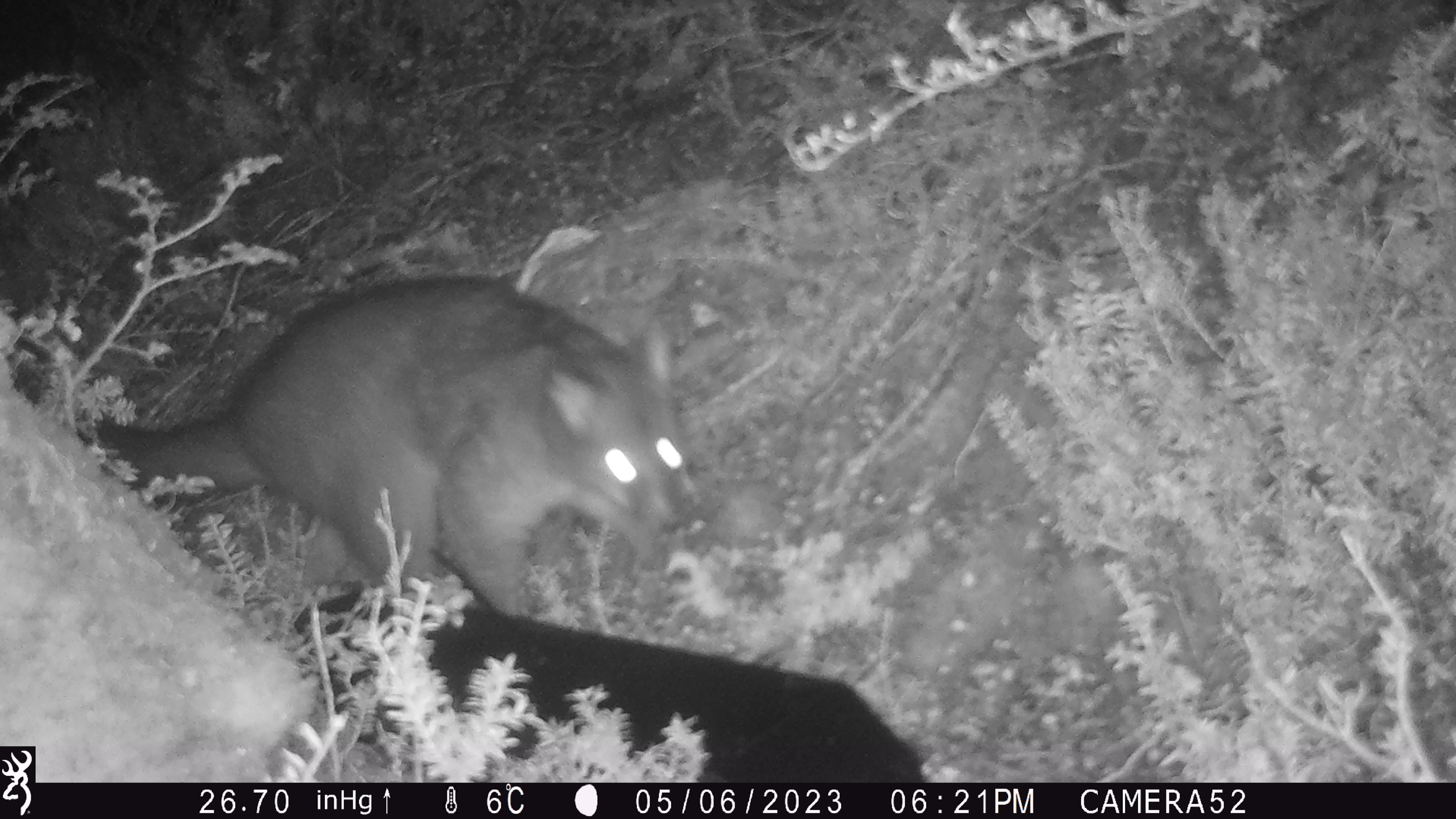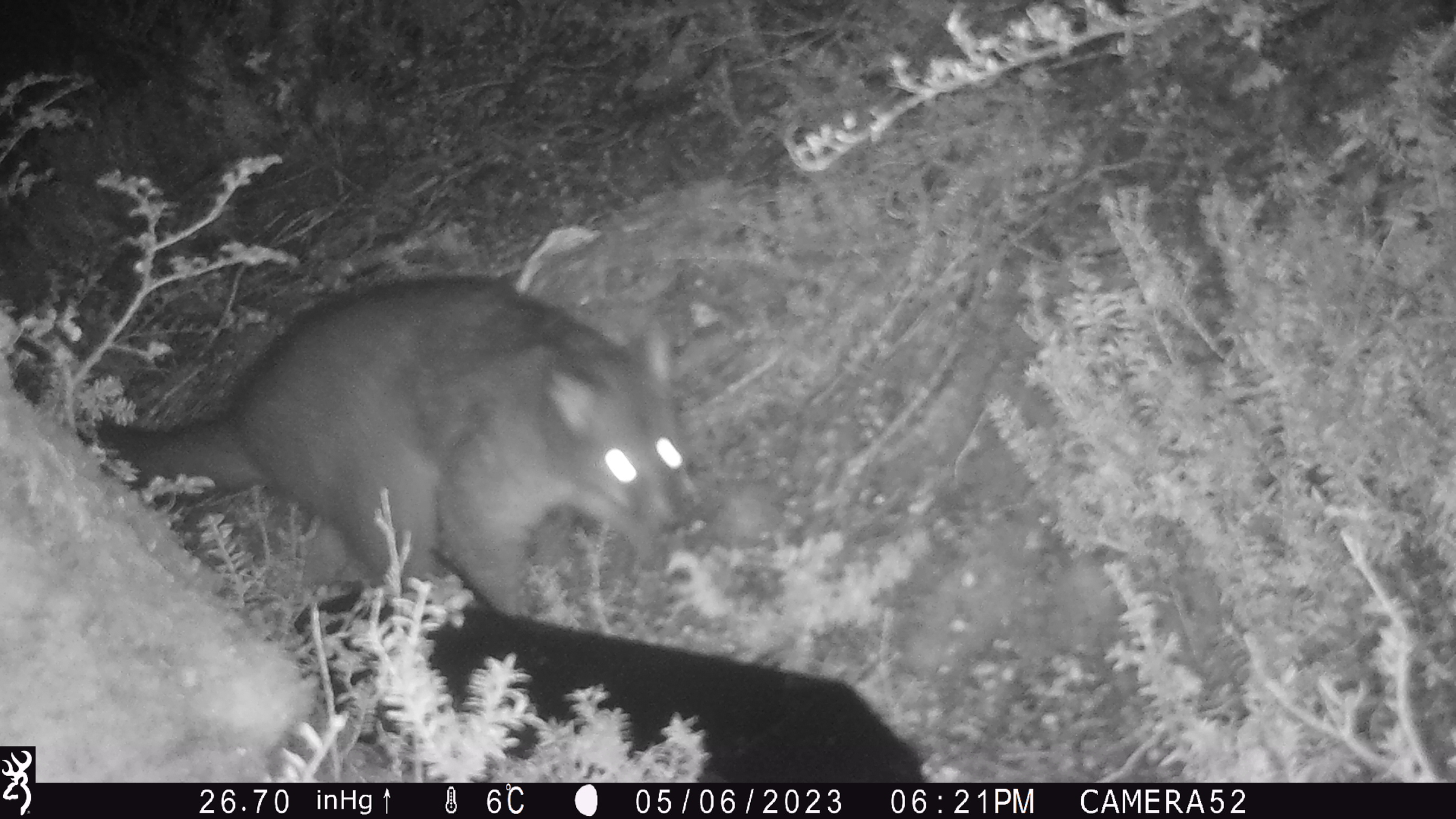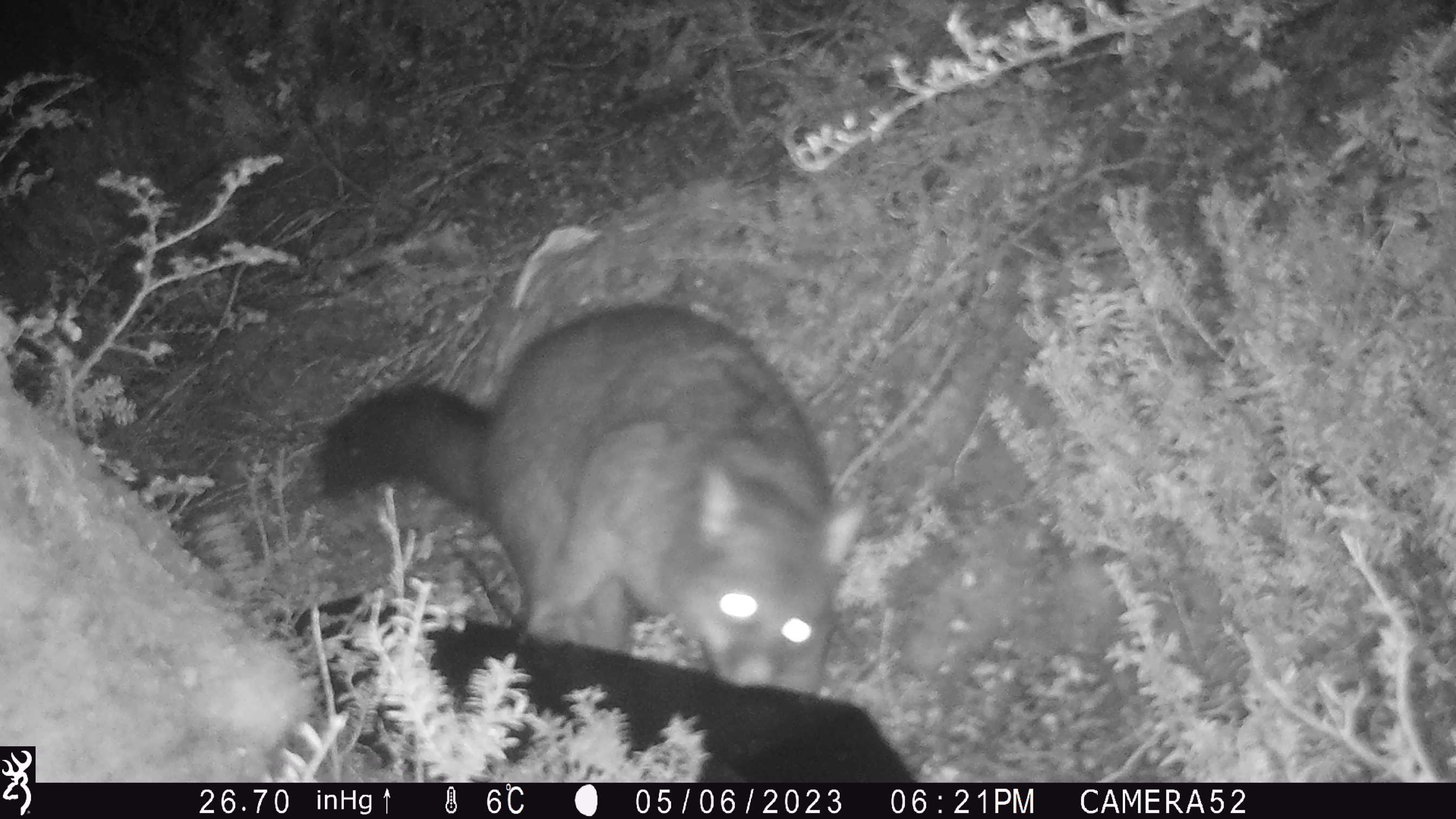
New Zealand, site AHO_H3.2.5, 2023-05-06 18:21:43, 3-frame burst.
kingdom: Animalia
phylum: Chordata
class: Mammalia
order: Diprotodontia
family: Phalangeridae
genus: Trichosurus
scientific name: Trichosurus vulpecula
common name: common brushtail possum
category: possum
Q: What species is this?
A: Possum (common brushtail possum) (Trichosurus vulpecula).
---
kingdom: Animalia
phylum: Chordata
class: Mammalia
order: Carnivora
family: Mustelidae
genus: Mustela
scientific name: Mustela erminea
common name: stoat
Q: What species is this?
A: Stoat (Mustela erminea).